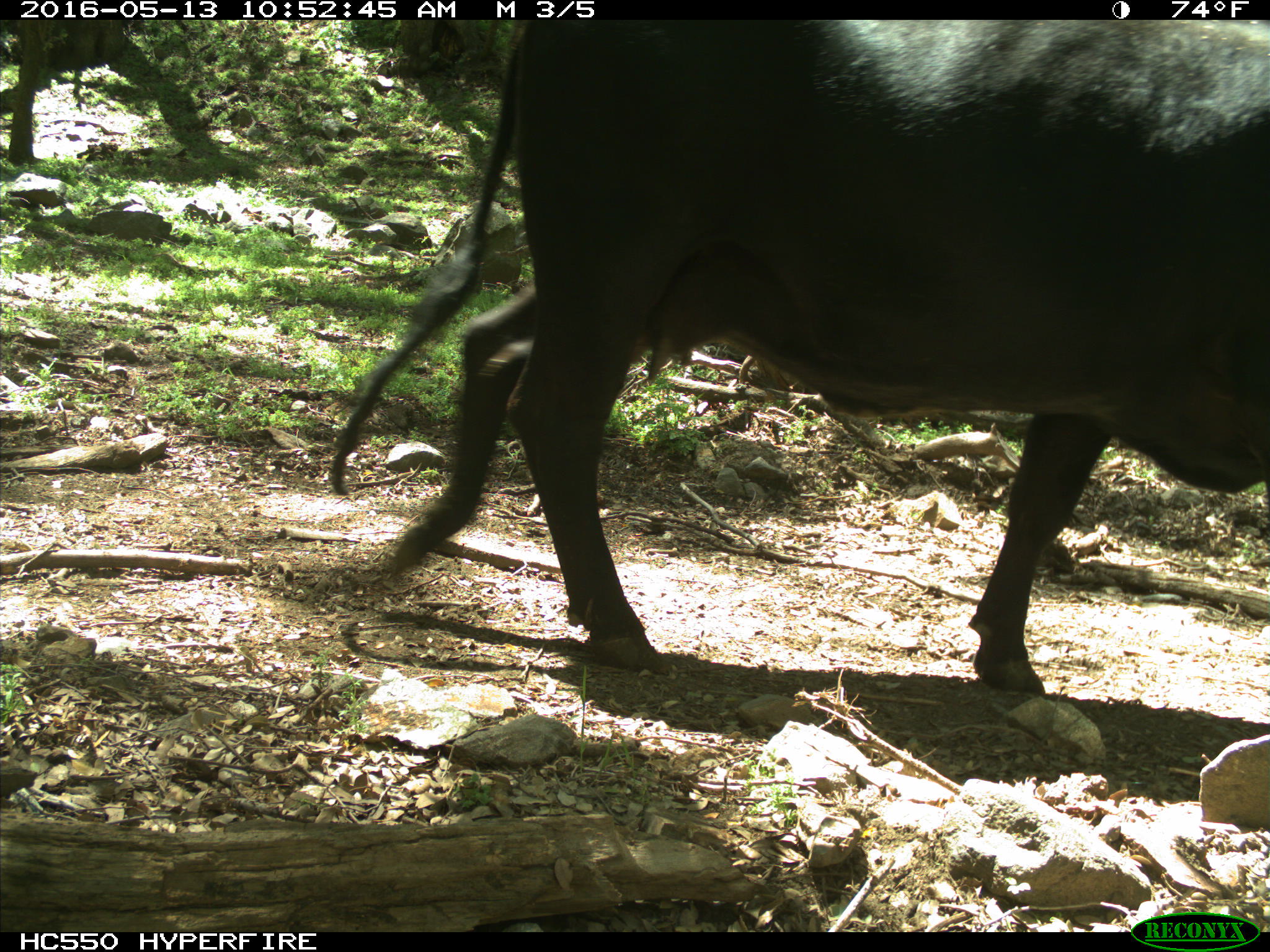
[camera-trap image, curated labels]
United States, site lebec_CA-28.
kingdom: Animalia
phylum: Chordata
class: Mammalia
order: Artiodactyla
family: Bovidae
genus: Bos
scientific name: Bos taurus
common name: domestic cow